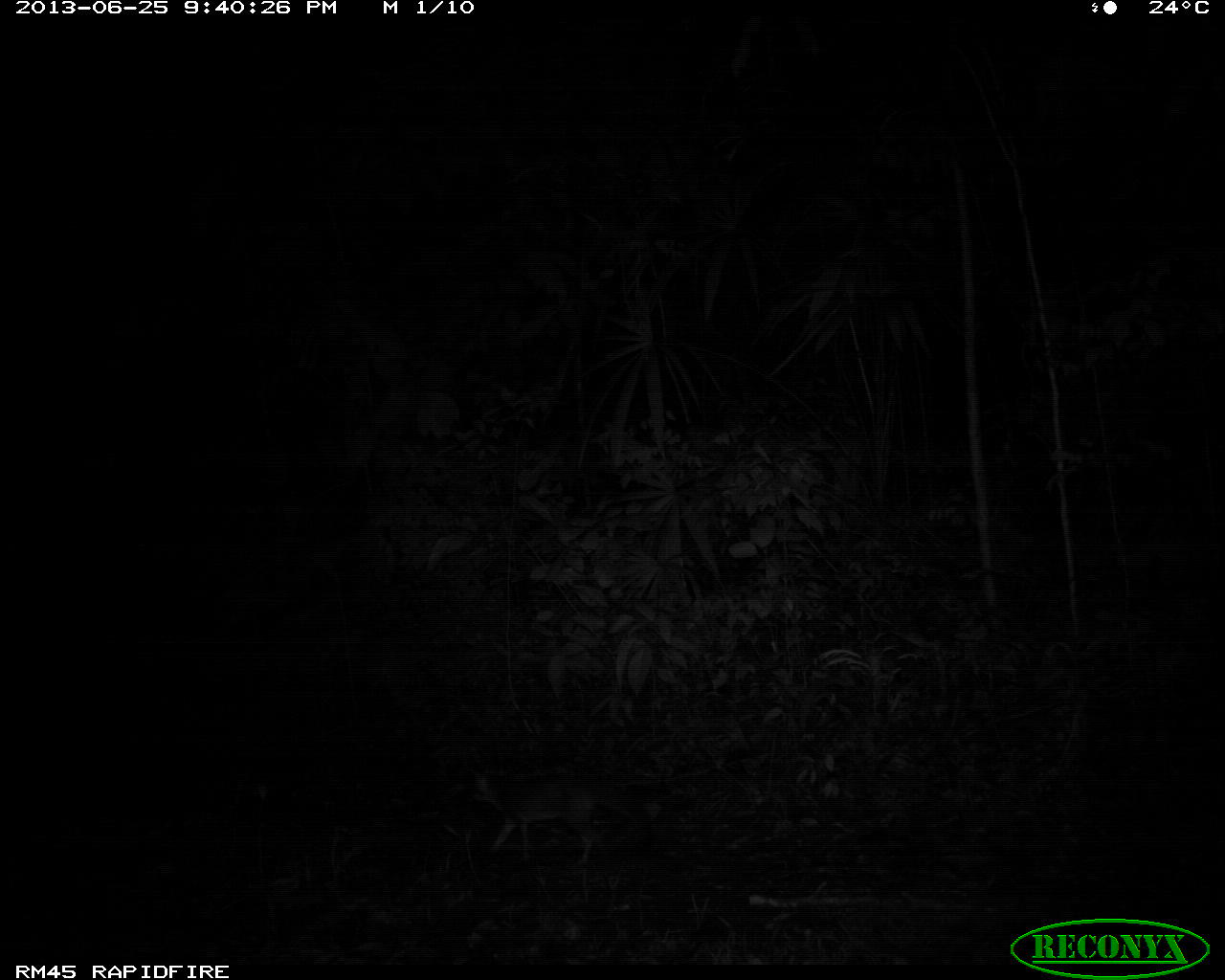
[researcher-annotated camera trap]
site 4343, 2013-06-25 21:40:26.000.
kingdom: Animalia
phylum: Chordata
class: Mammalia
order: Carnivora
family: Canidae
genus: Urocyon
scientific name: Urocyon cinereoargenteus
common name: gray fox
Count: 1.